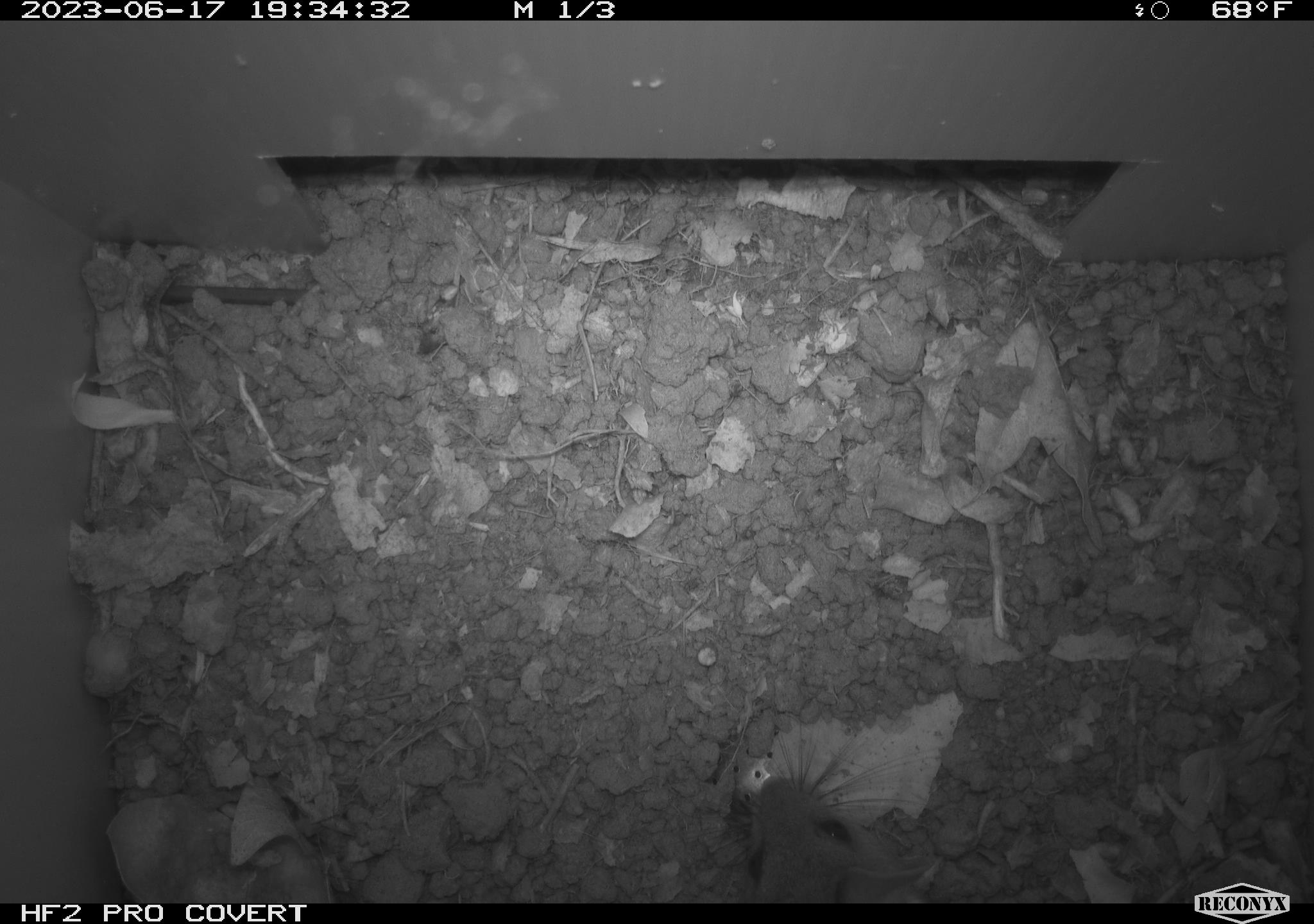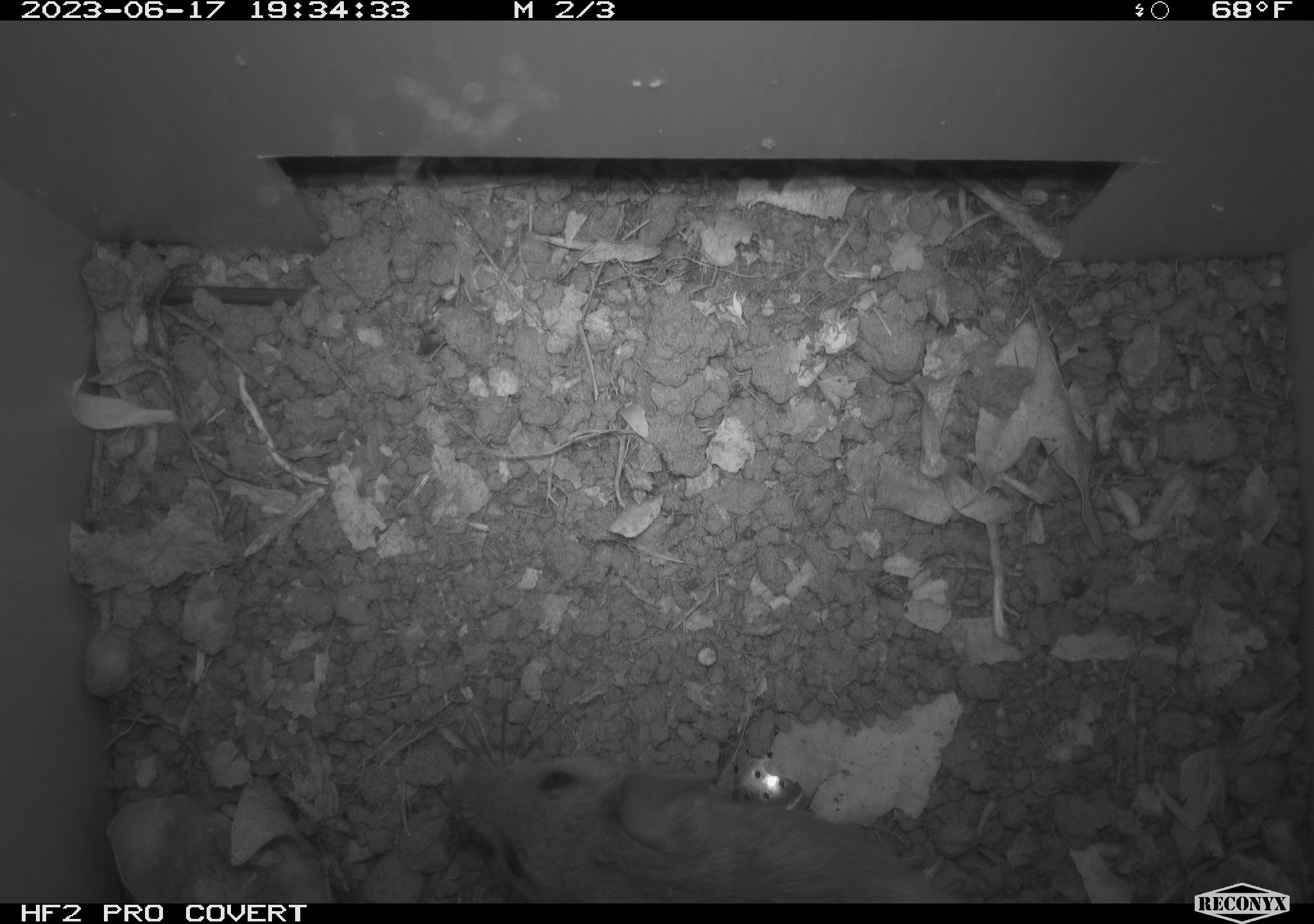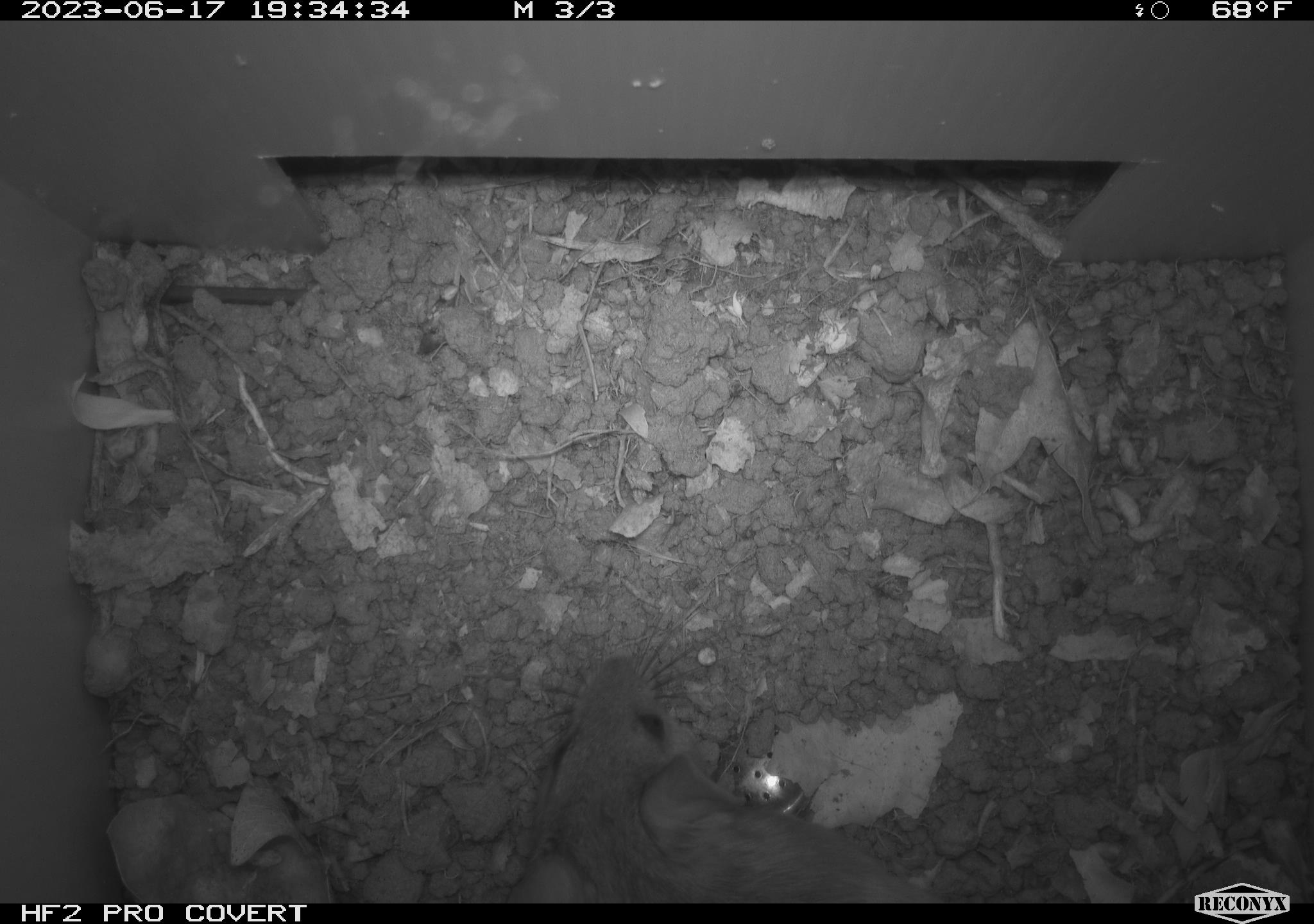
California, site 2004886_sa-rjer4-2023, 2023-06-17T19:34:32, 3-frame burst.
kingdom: Animalia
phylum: Chordata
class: Mammalia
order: Rodentia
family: Cricetidae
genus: Neotoma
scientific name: Neotoma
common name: pack rat or woodrat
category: neotoma species